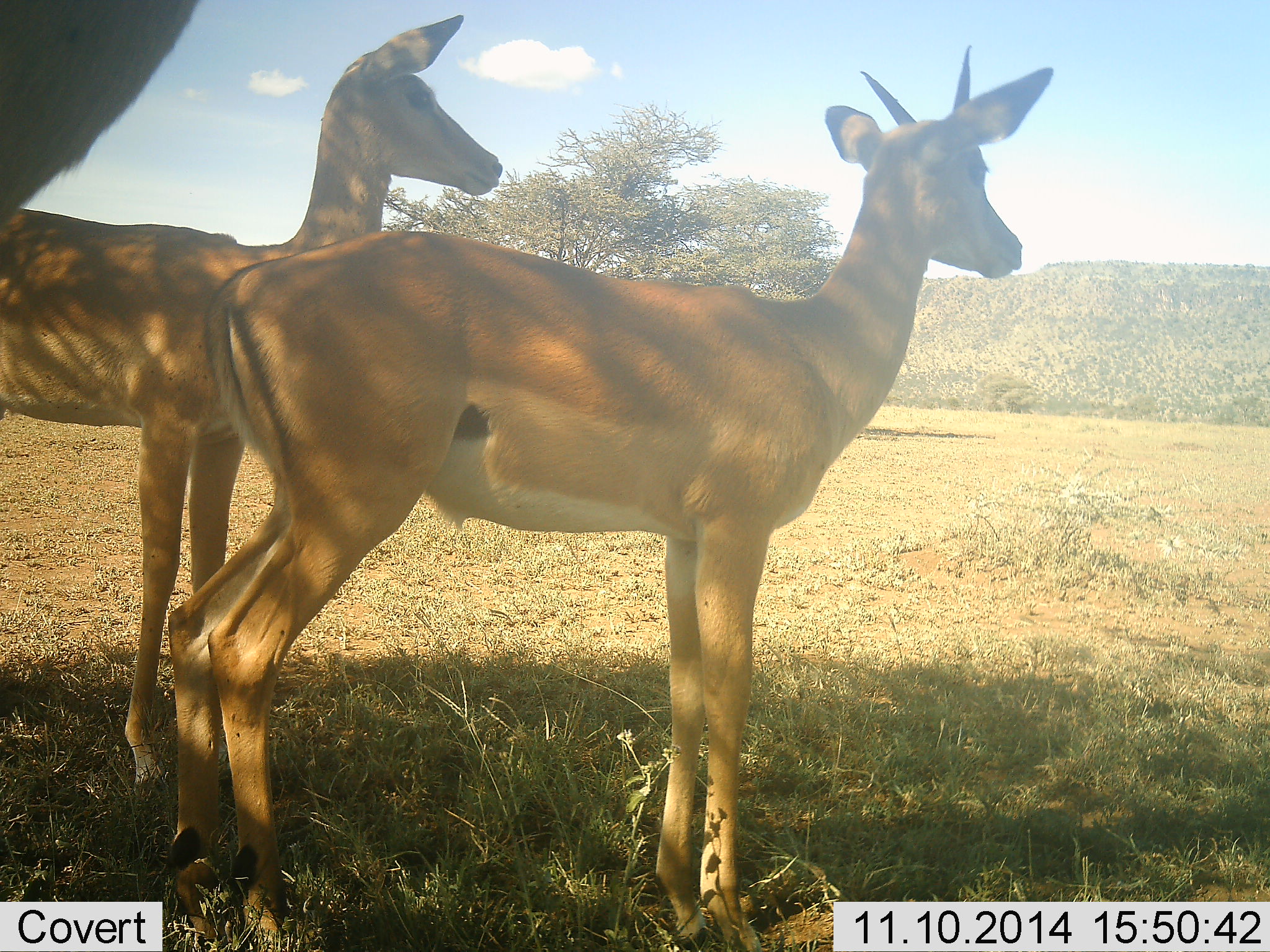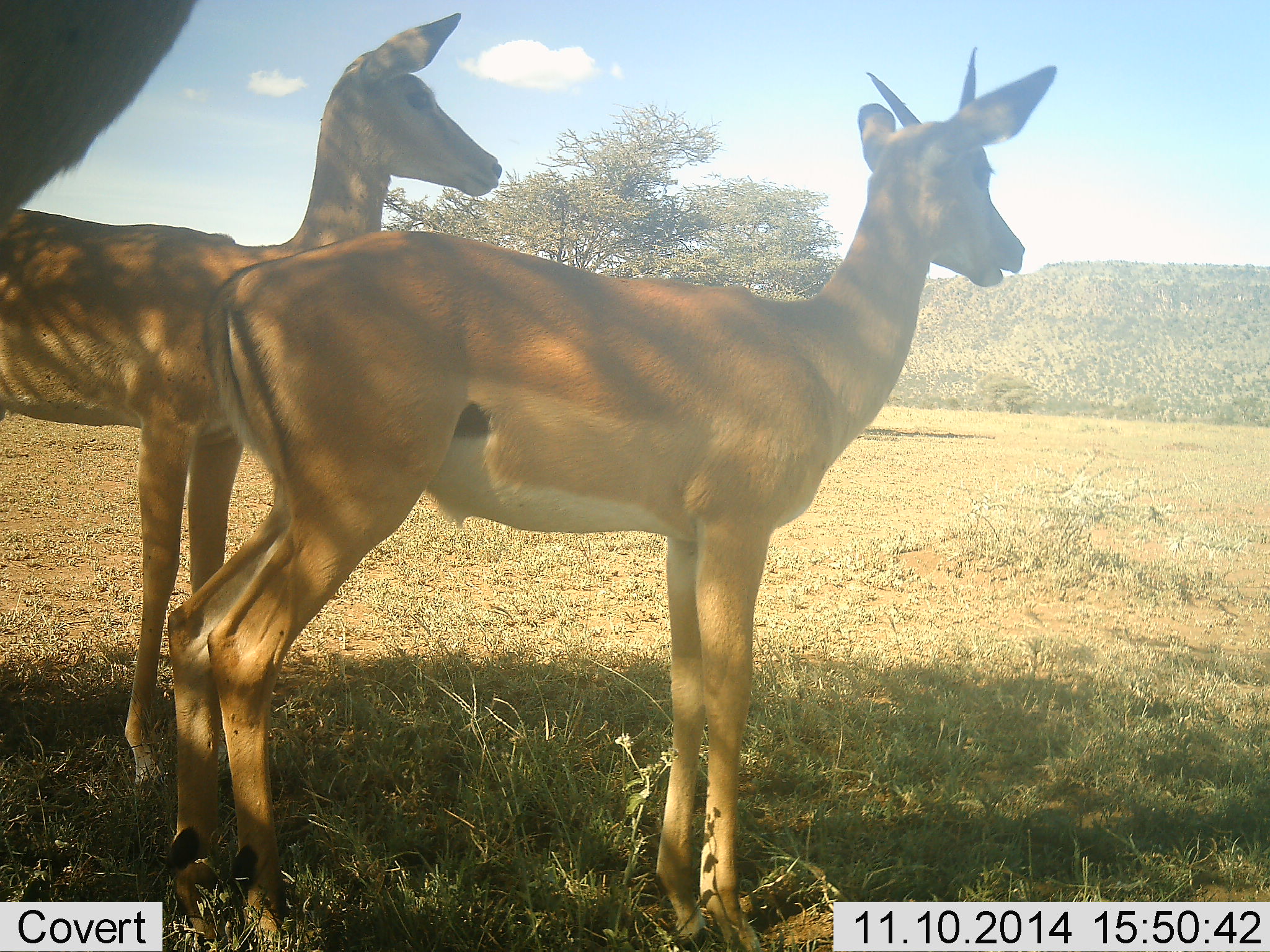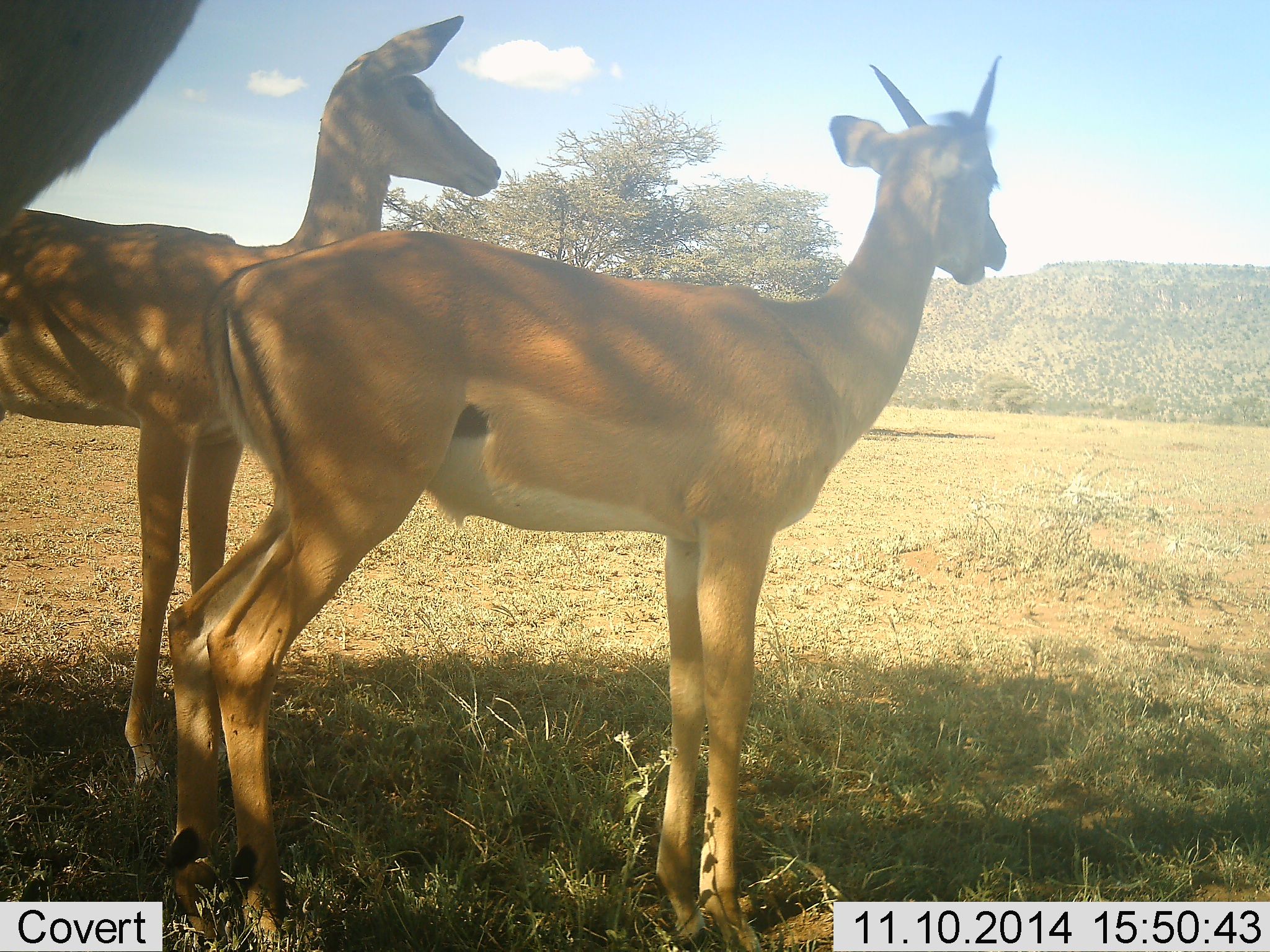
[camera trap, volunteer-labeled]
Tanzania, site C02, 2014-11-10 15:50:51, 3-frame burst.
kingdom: Animalia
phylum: Chordata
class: Mammalia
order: Artiodactyla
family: Bovidae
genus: Nanger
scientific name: Nanger granti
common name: grant's gazelle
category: gazellegrants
Gazellegrants (grant's gazelle) (Nanger granti), count 2. Behavior (volunteer vote fractions): standing 90%, resting 10%, moving 0%, interacting 0%. Young present (vote fraction): 0%. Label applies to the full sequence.